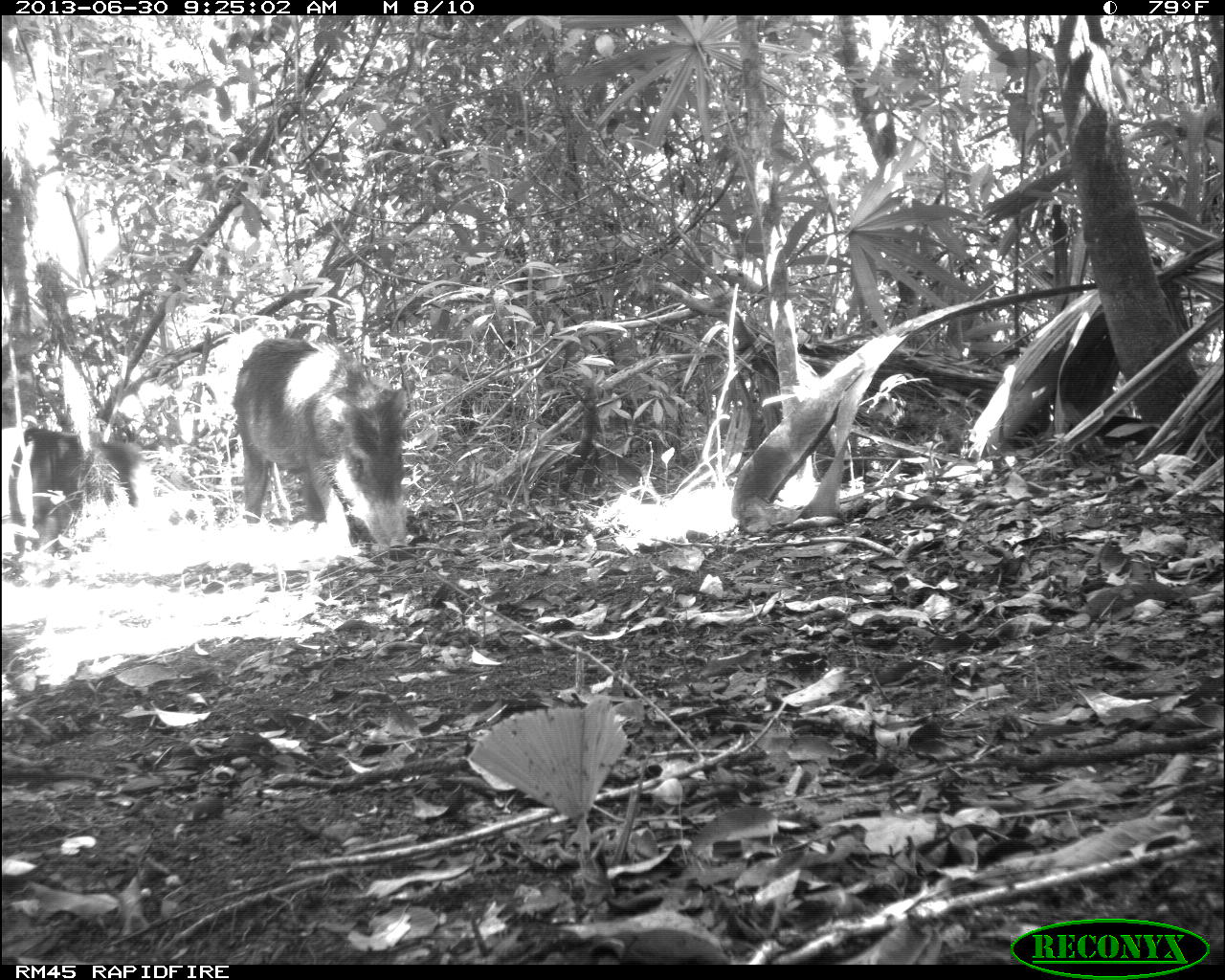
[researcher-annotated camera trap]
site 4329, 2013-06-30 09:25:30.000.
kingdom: Animalia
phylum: Chordata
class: Mammalia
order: Artiodactyla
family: Tayassuidae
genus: Tayassu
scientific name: Tayassu pecari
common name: white-lipped peccary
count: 4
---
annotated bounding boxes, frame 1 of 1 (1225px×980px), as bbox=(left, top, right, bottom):
tayassu pecari: bbox=(229, 335, 411, 550); bbox=(5, 425, 148, 552)